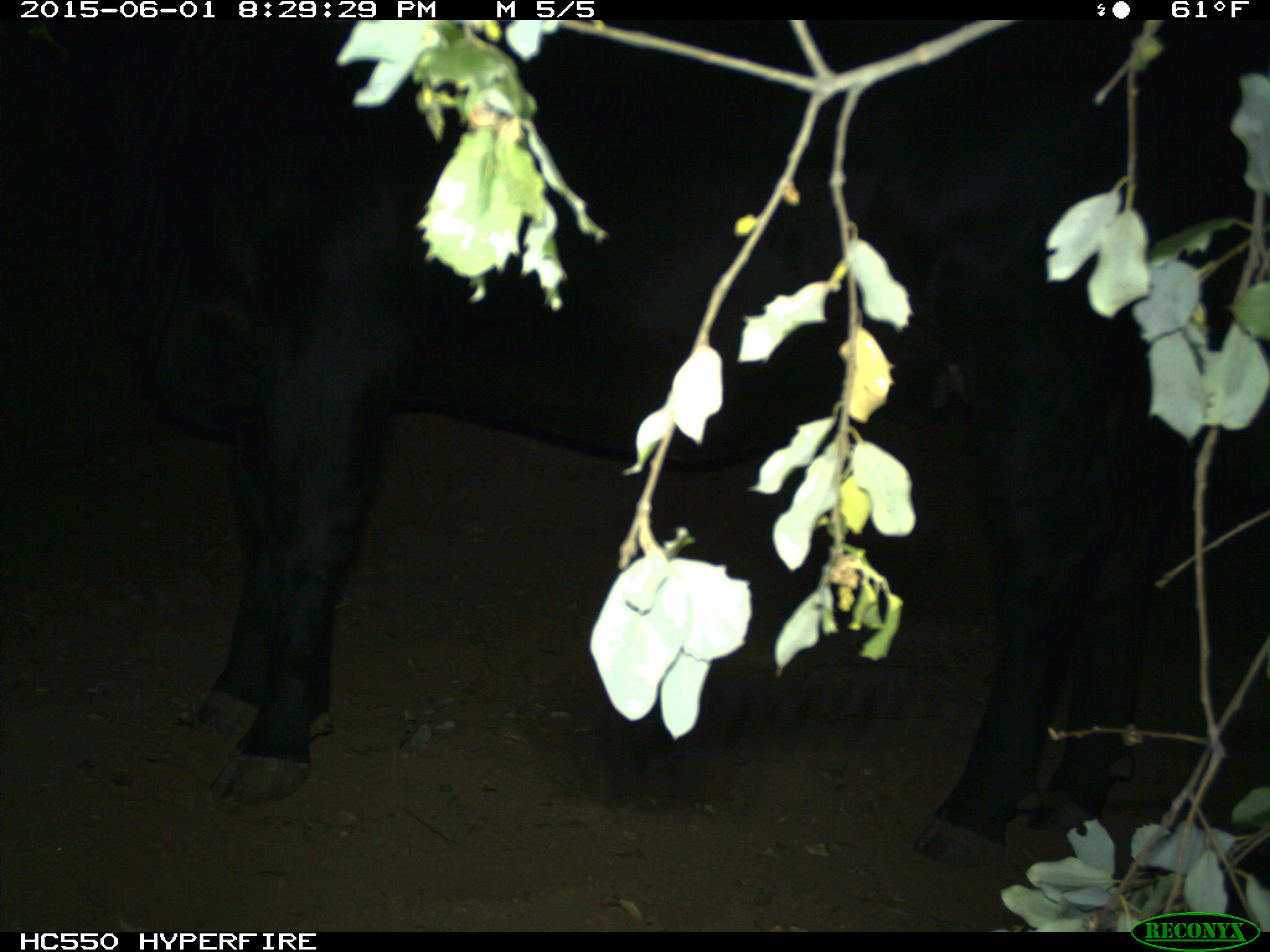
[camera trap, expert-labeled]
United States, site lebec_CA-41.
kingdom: Animalia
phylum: Chordata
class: Mammalia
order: Artiodactyla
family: Bovidae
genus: Bos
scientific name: Bos taurus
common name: domestic cow